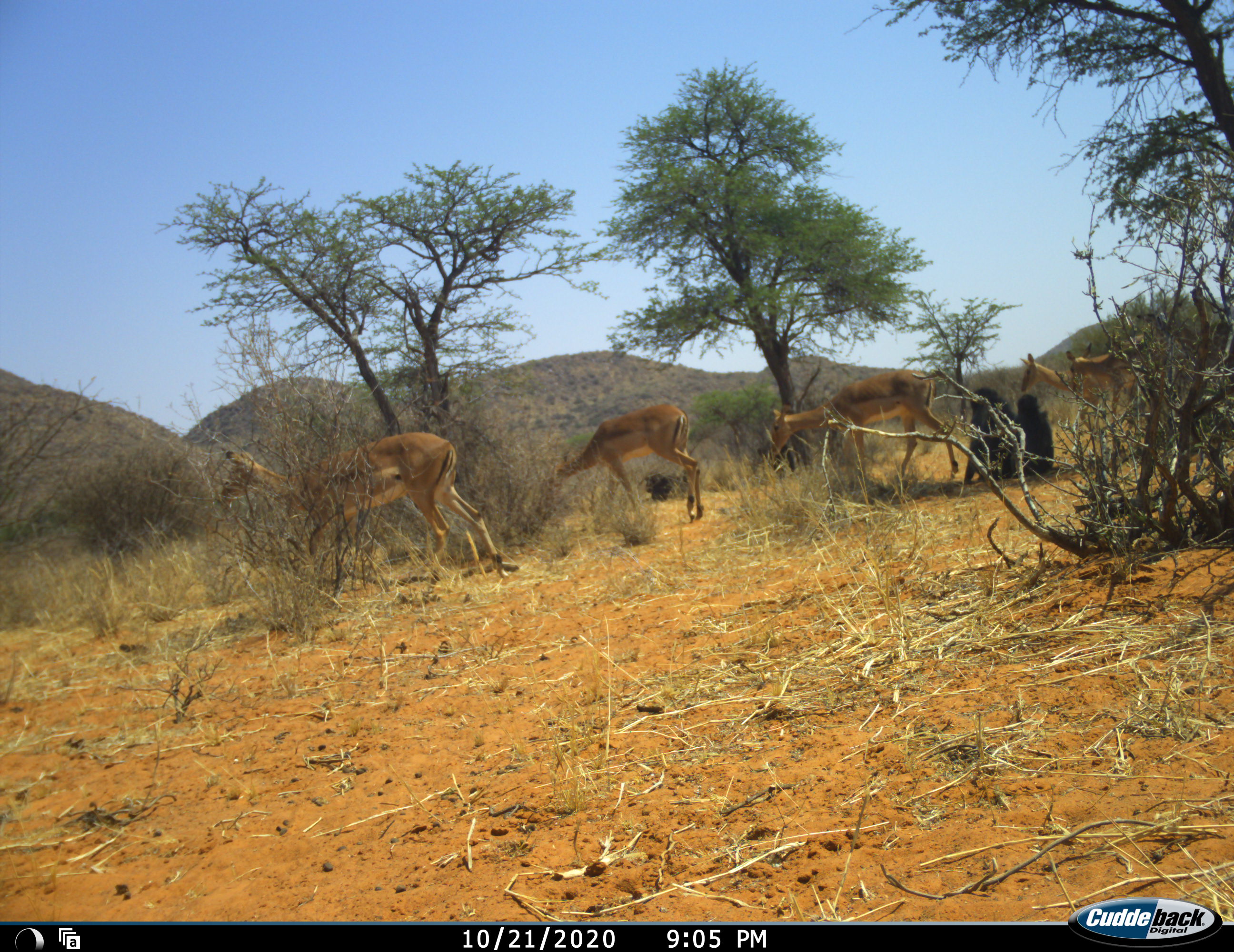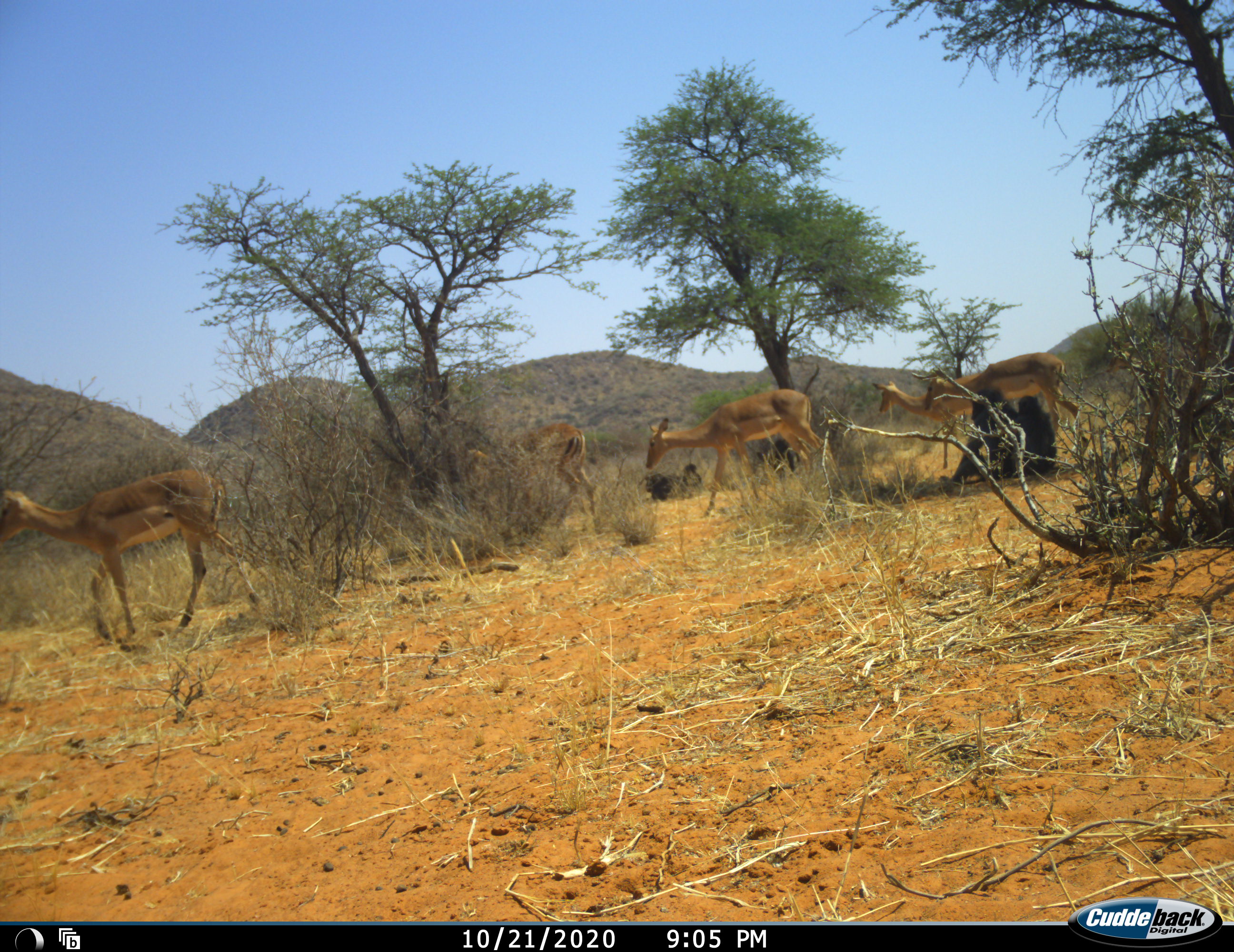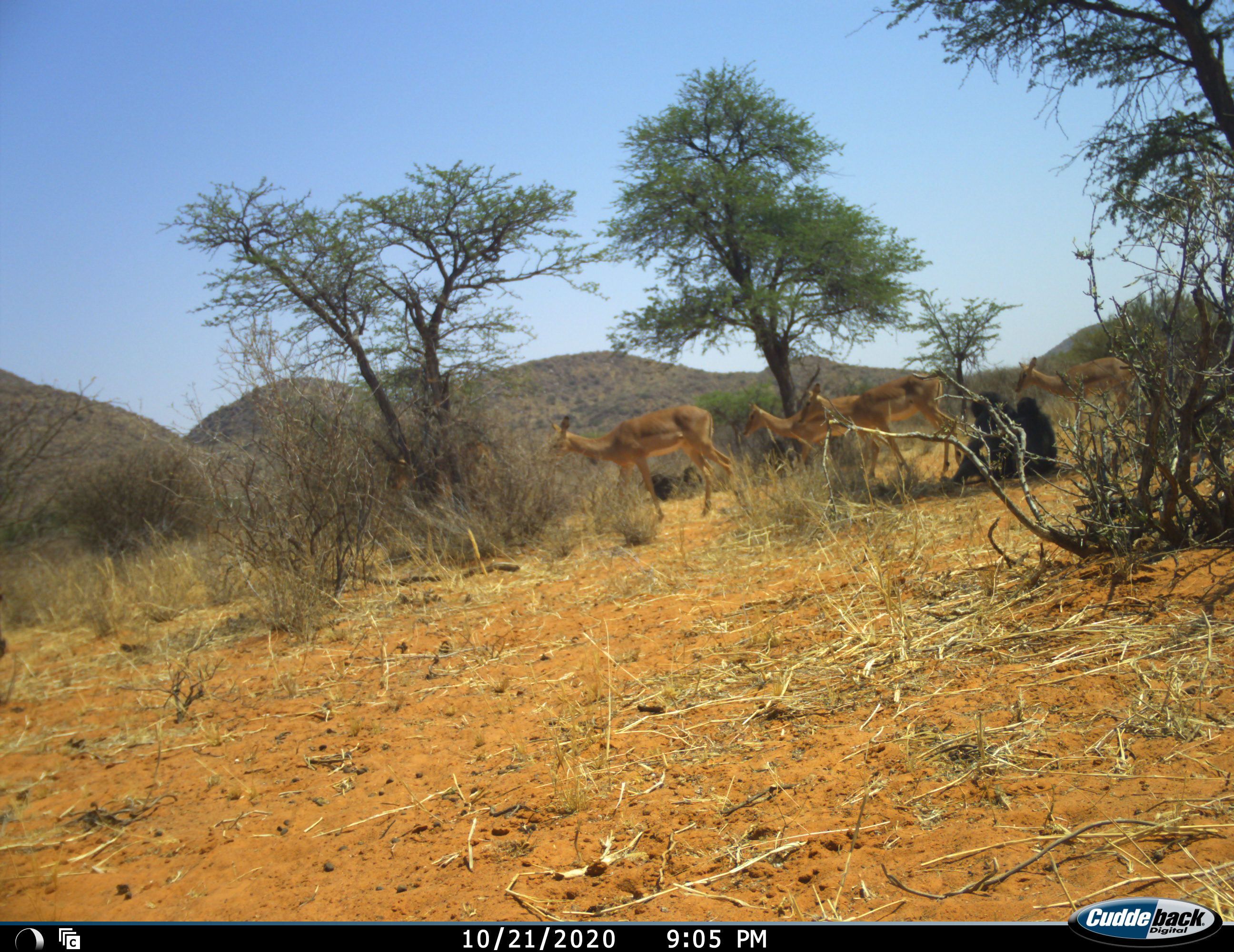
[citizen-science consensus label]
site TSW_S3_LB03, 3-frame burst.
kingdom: Animalia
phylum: Chordata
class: Mammalia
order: Artiodactyla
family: Bovidae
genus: Aepyceros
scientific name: Aepyceros melampus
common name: impala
Impala (Aepyceros melampus), count 5. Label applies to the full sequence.